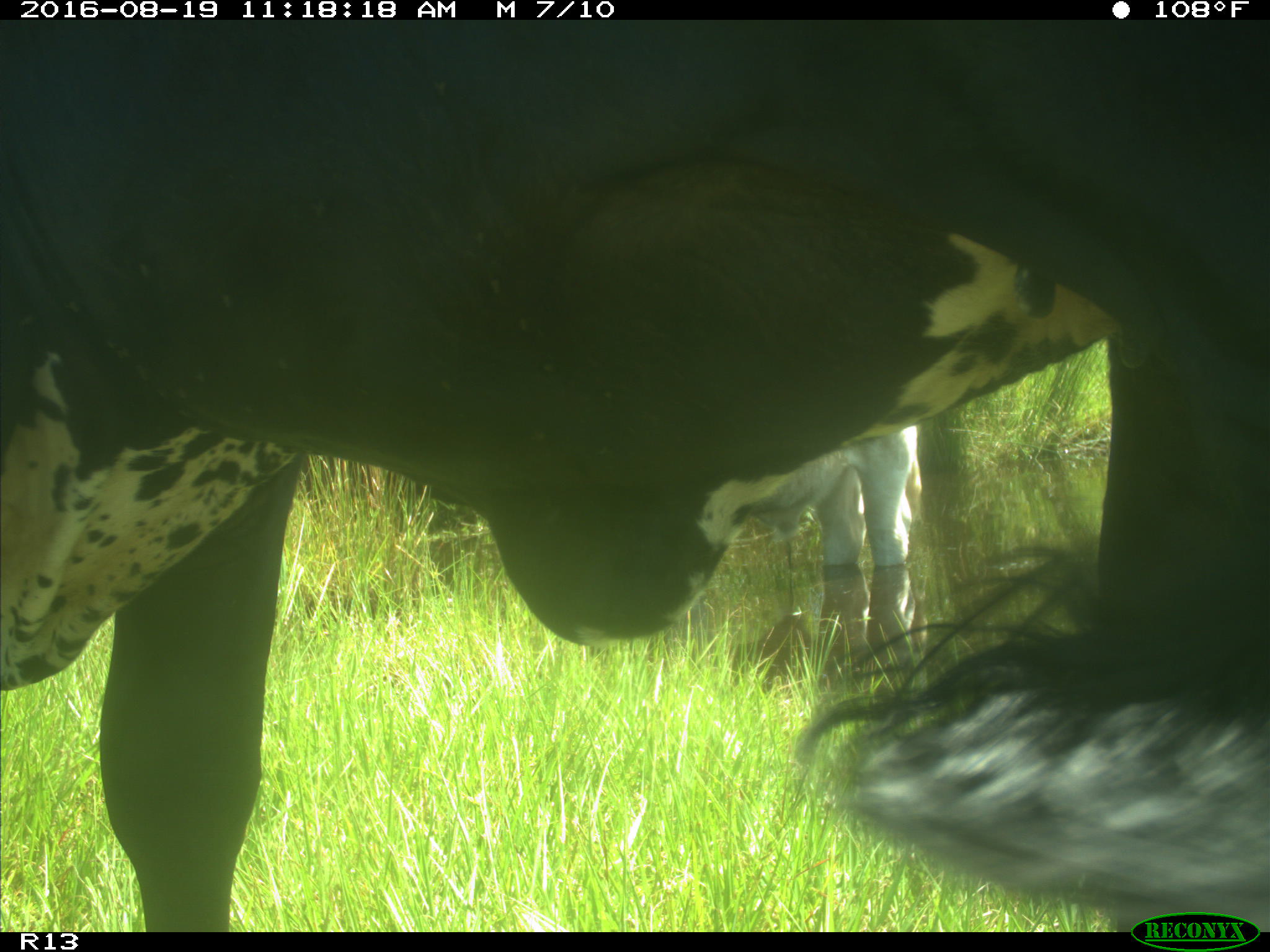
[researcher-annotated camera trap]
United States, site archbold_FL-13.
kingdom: Animalia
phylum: Chordata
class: Mammalia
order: Artiodactyla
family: Bovidae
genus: Bos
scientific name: Bos taurus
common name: domestic cow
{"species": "Bos taurus (domestic cow)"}